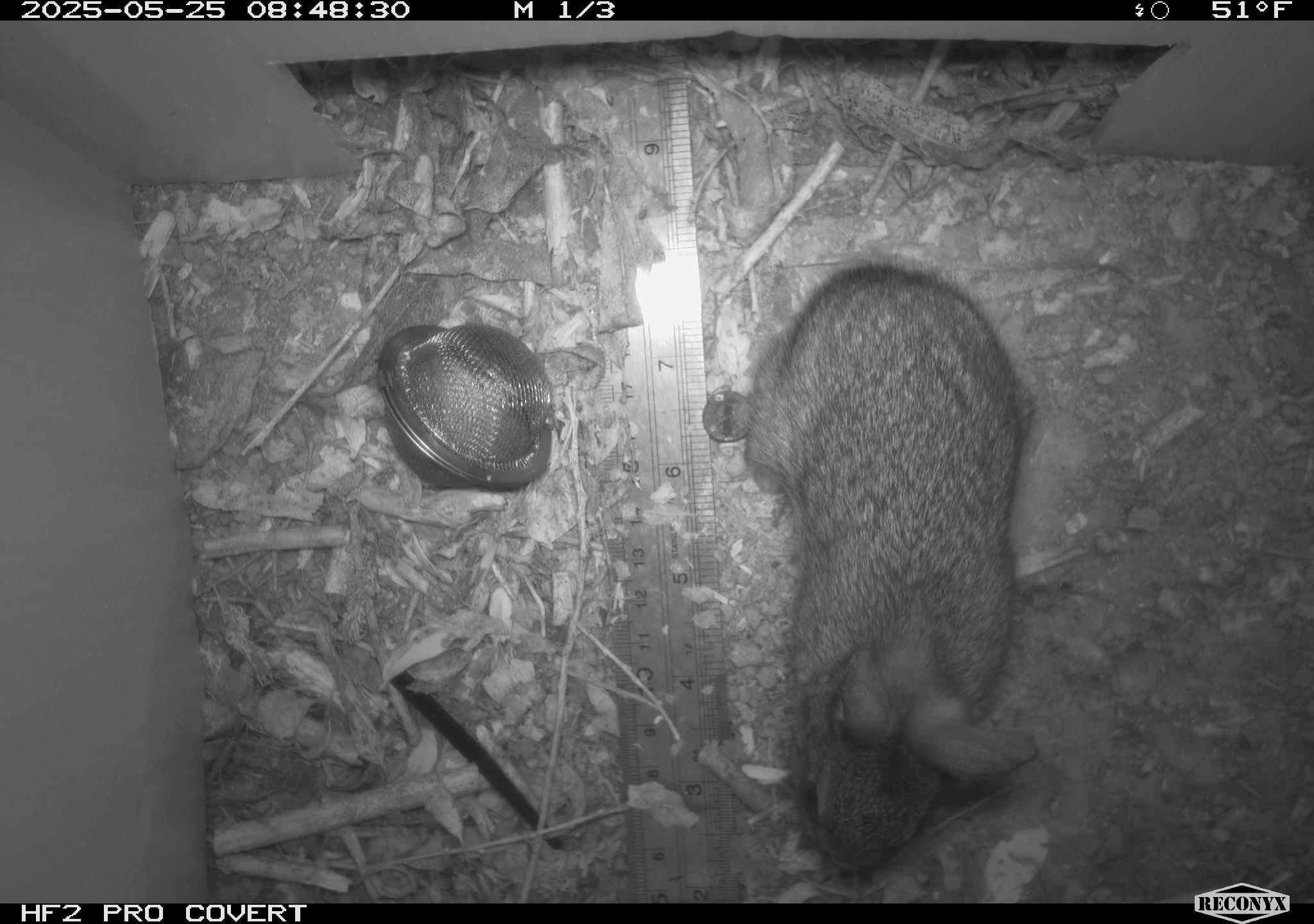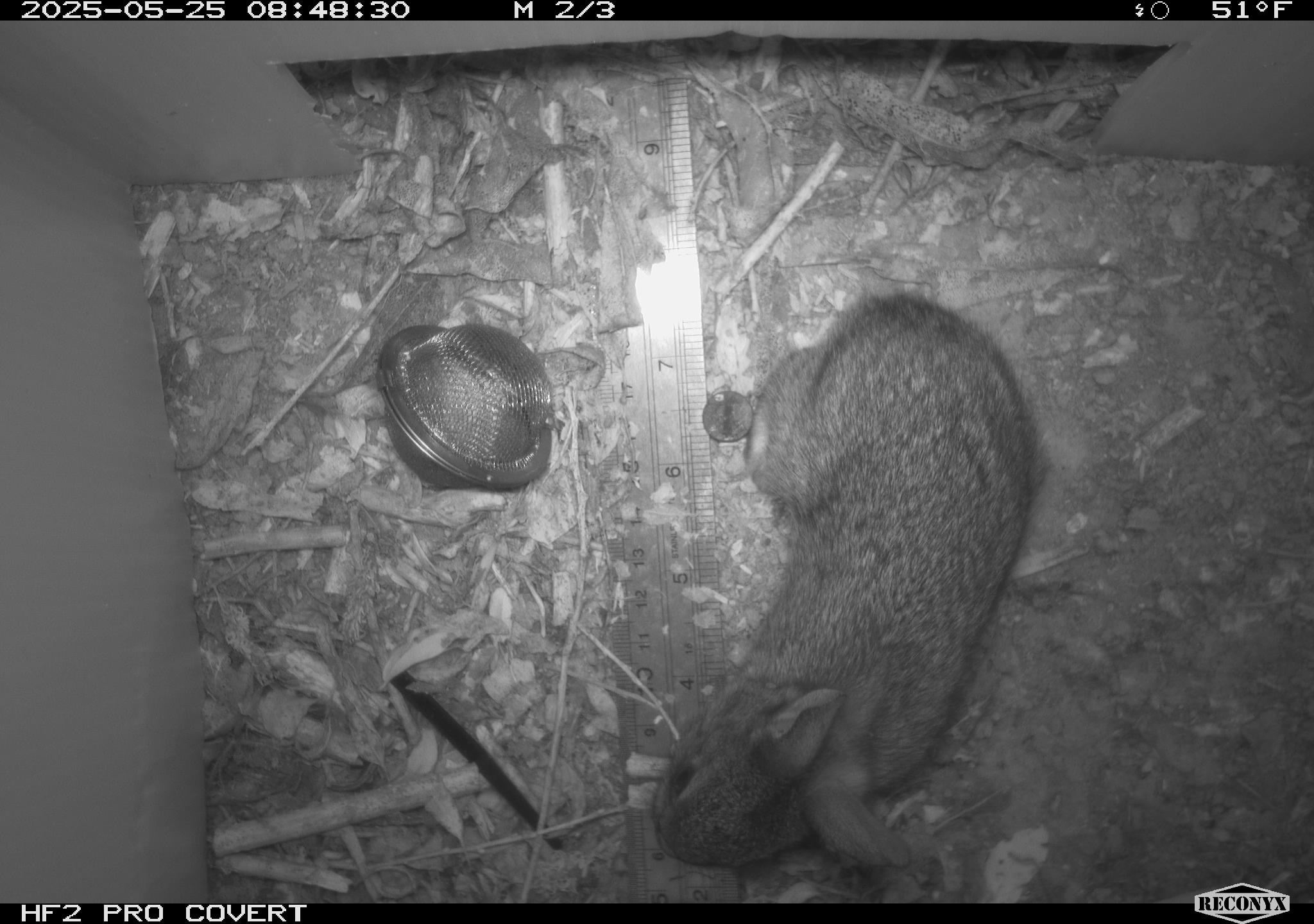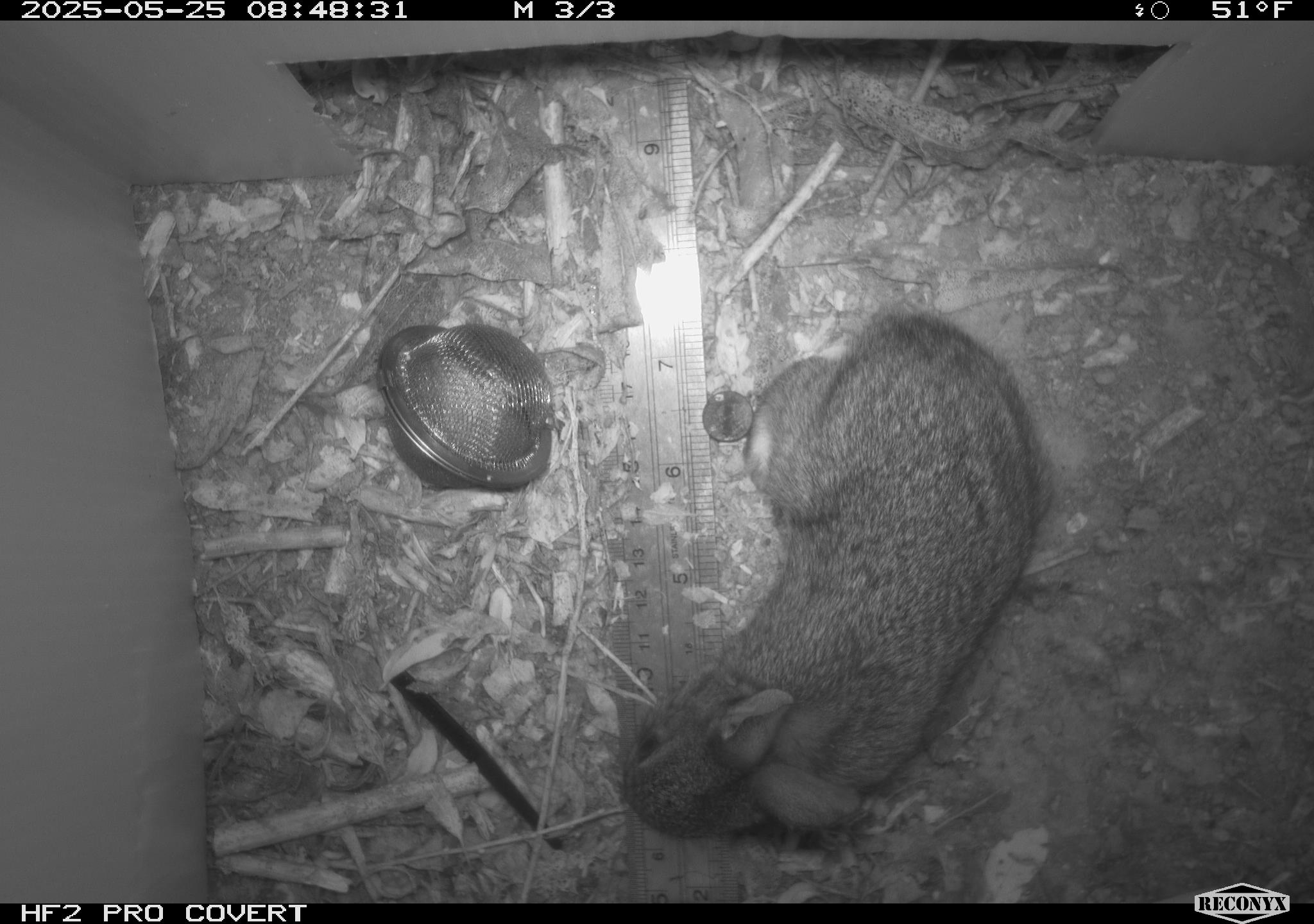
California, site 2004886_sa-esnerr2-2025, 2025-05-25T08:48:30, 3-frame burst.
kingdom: Animalia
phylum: Chordata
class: Mammalia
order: Lagomorpha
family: Leporidae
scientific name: Leporidae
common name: rabbit or hare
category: rabbit and hare family